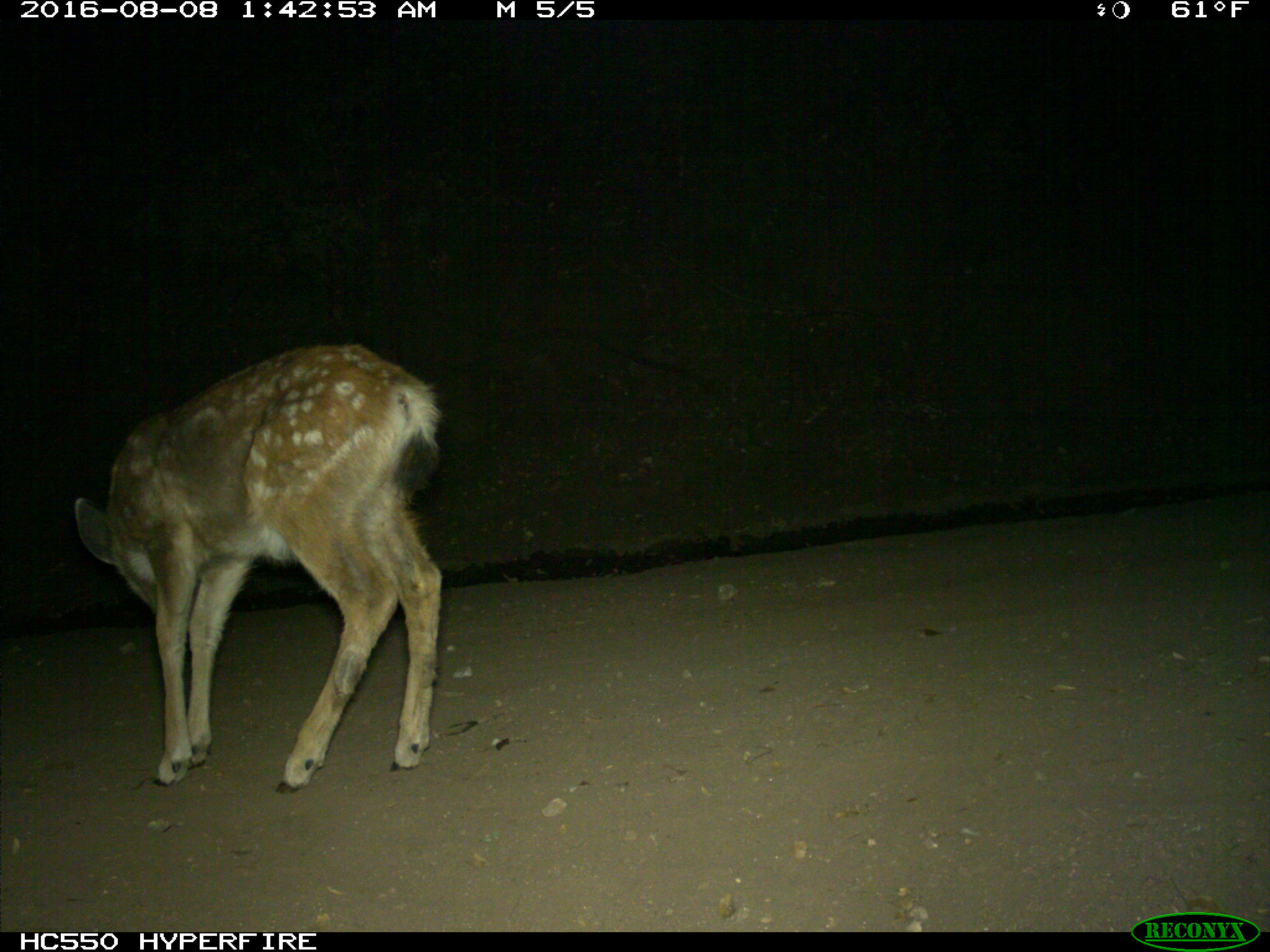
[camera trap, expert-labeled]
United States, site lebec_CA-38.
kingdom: Animalia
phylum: Chordata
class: Mammalia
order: Artiodactyla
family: Cervidae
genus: Odocoileus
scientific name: Odocoileus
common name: deer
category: unidentified deer